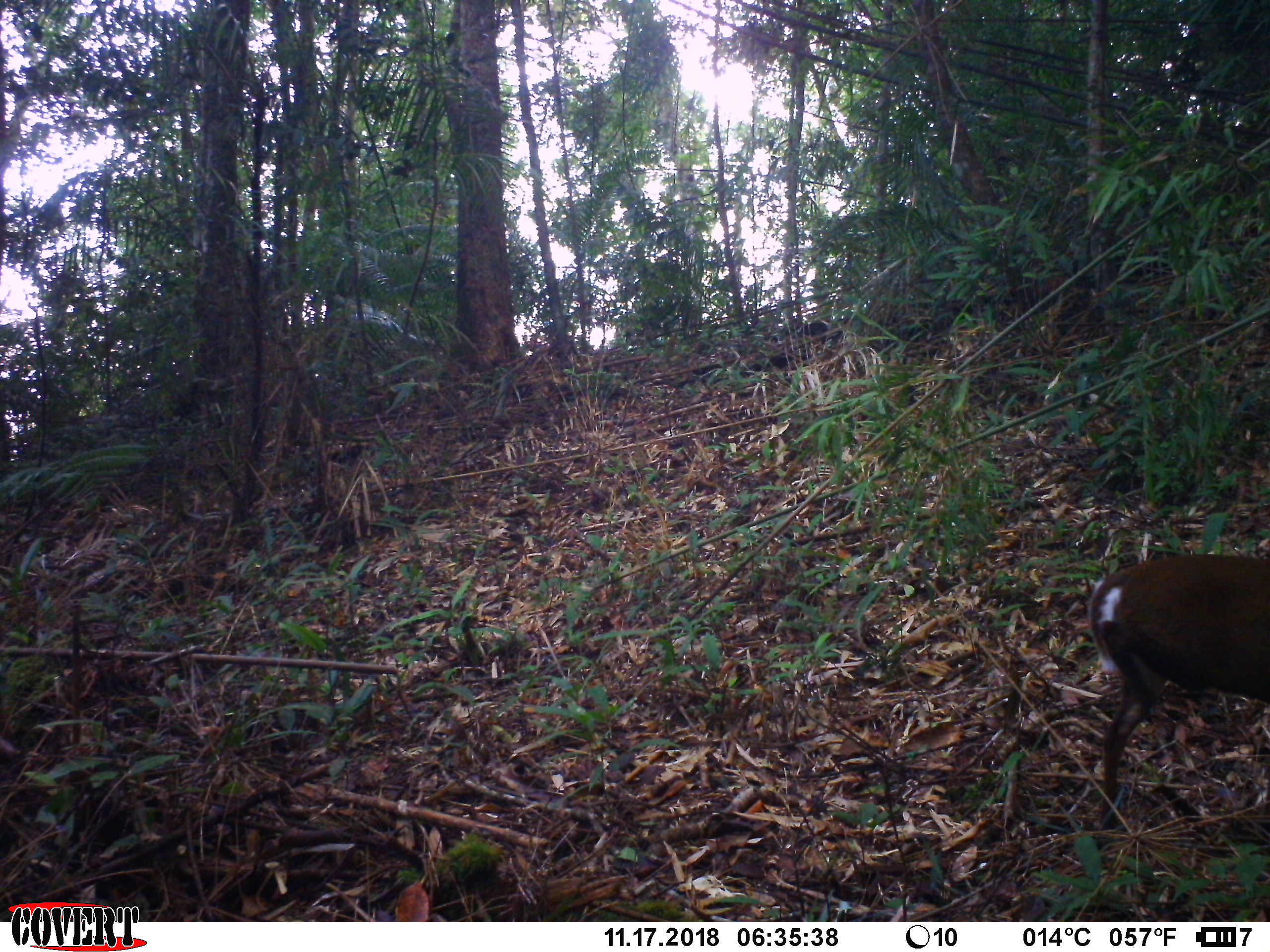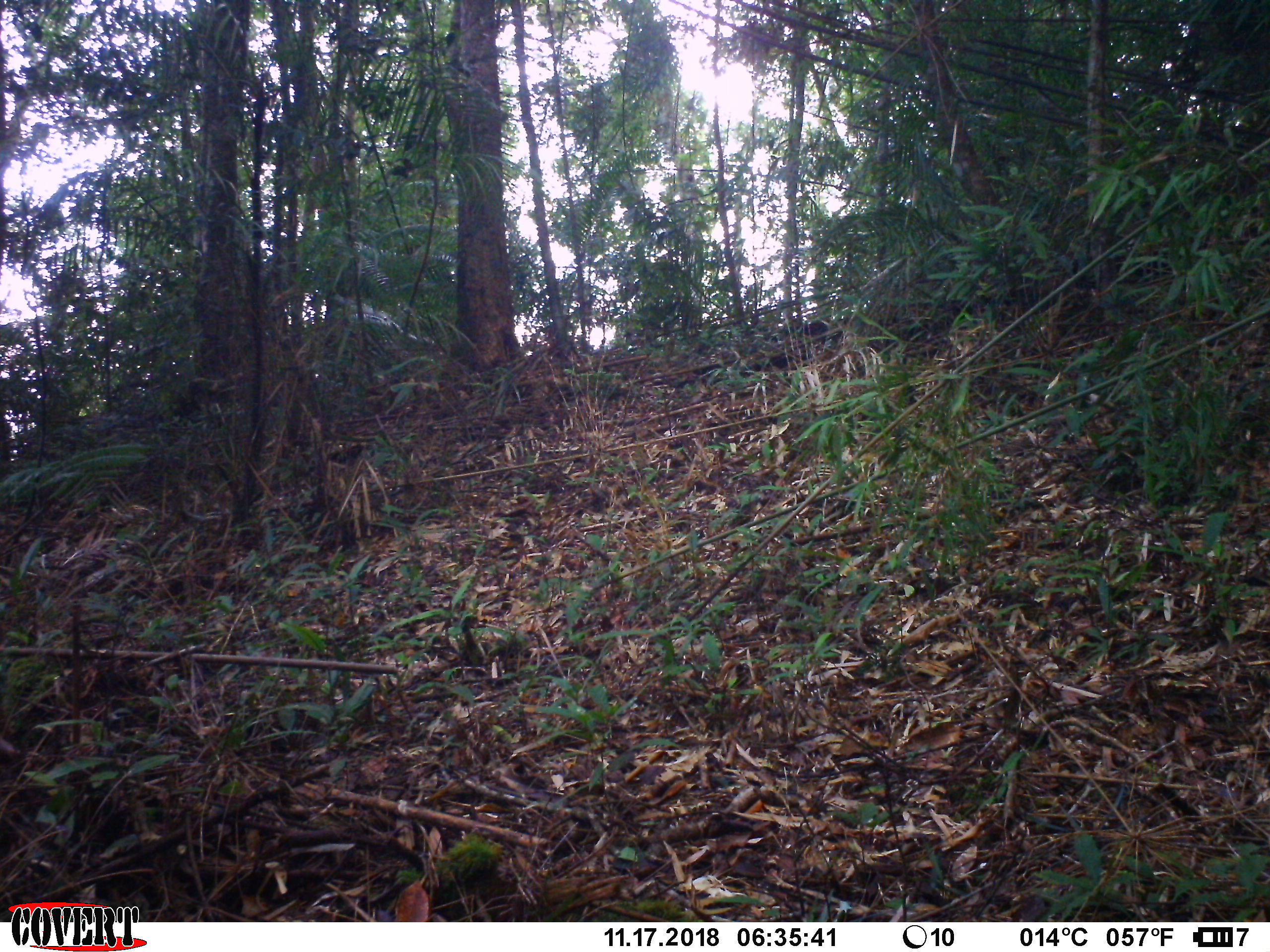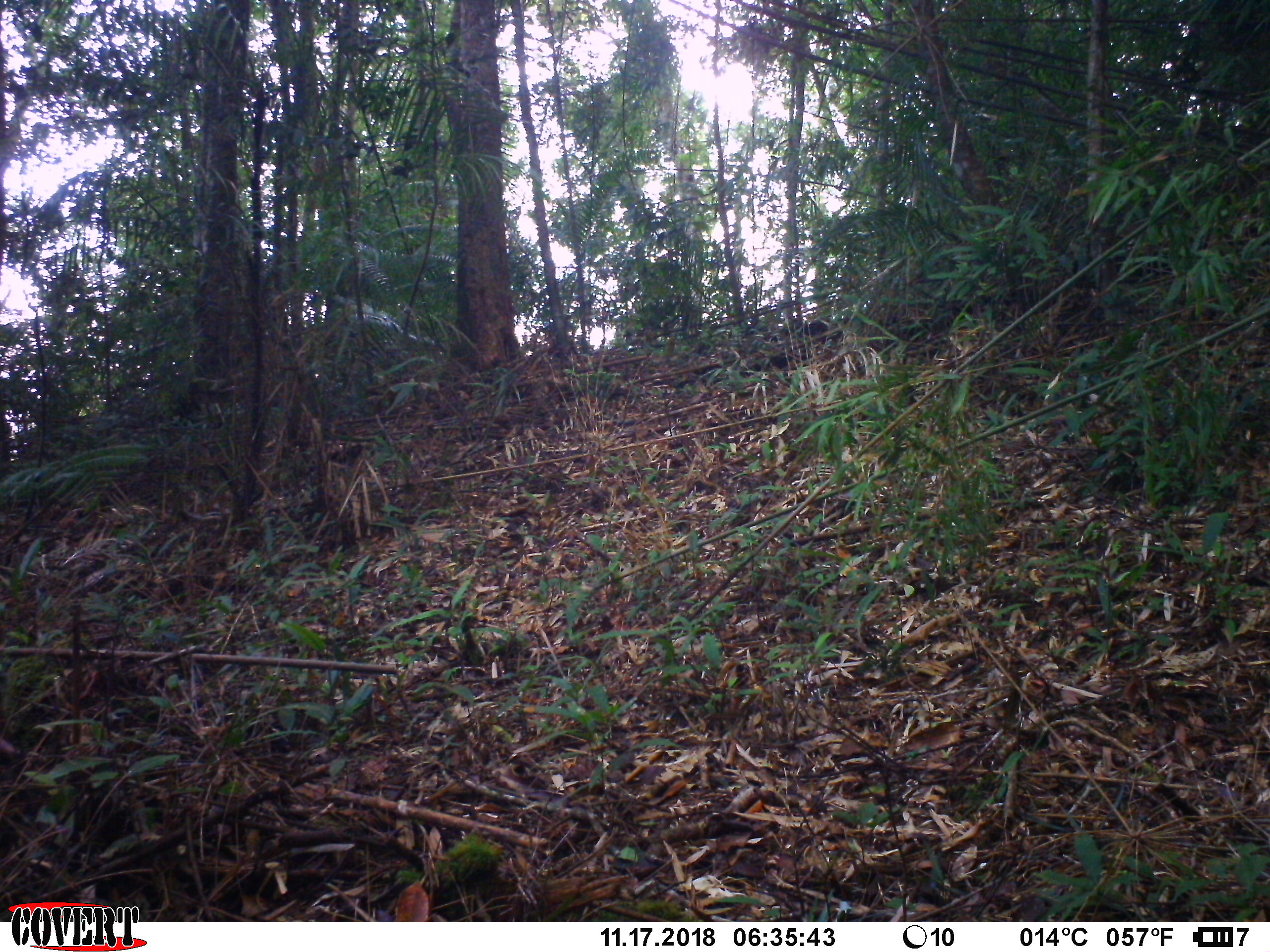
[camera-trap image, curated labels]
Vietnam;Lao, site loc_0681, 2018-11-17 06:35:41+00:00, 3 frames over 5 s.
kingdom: Animalia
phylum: Chordata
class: Mammalia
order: Artiodactyla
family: Cervidae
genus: Muntiacus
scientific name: Muntiacus rooseveltorum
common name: roosevelt's muntjac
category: roosevelts muntjac group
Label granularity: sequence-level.